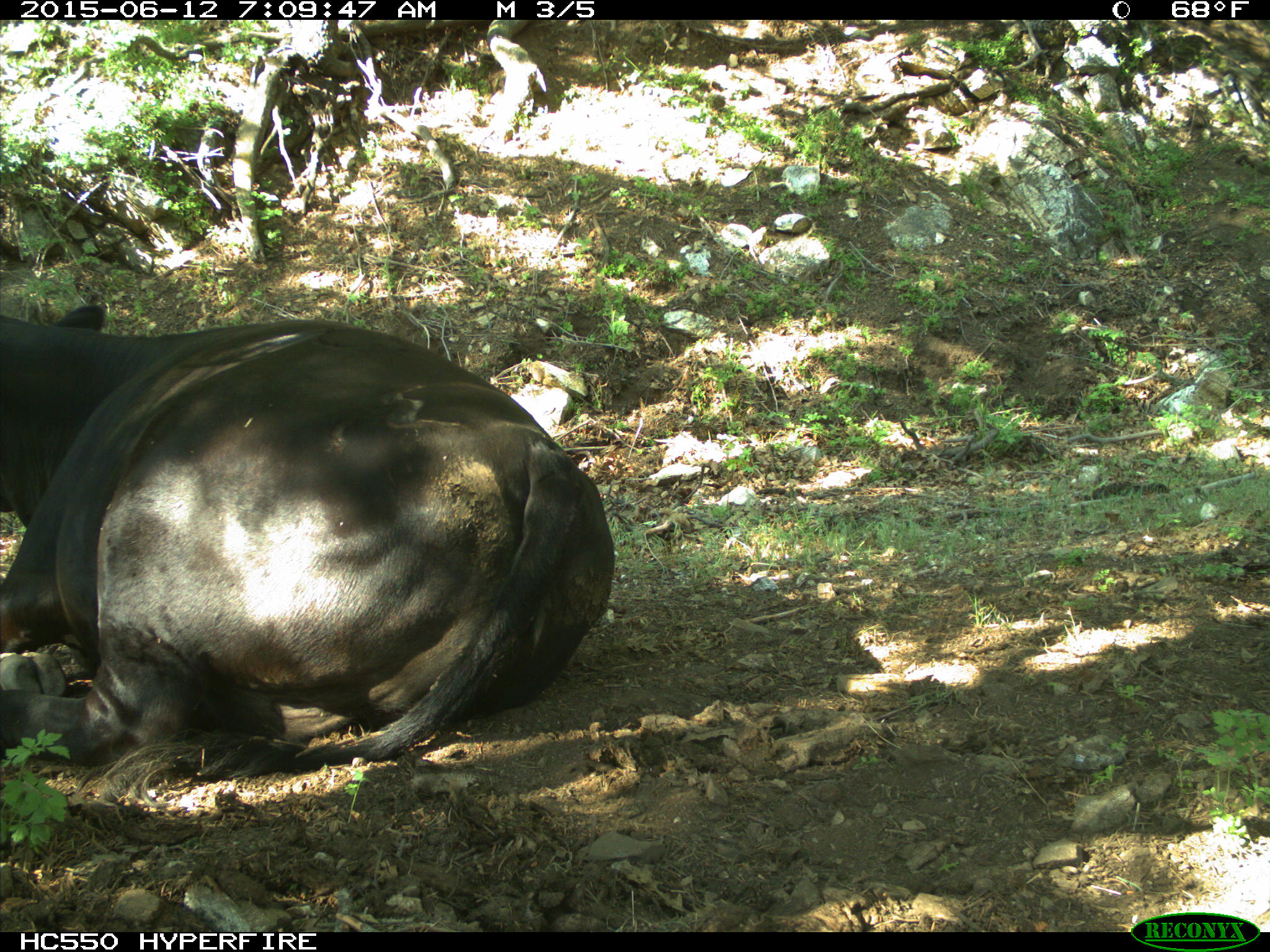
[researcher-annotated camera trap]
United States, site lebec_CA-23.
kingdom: Animalia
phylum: Chordata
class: Mammalia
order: Artiodactyla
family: Bovidae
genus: Bos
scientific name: Bos taurus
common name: domestic cow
Bos taurus (domestic cow).